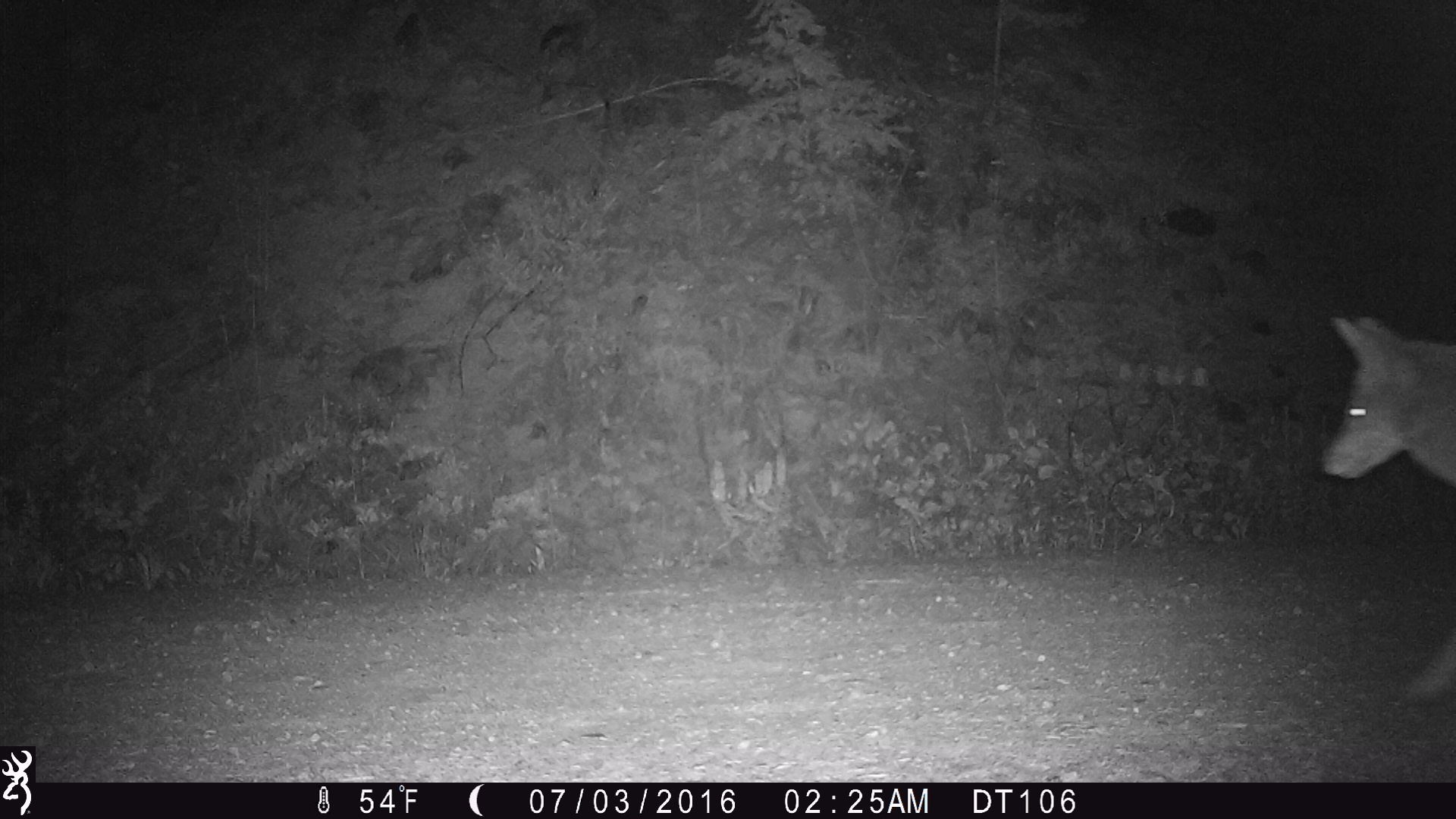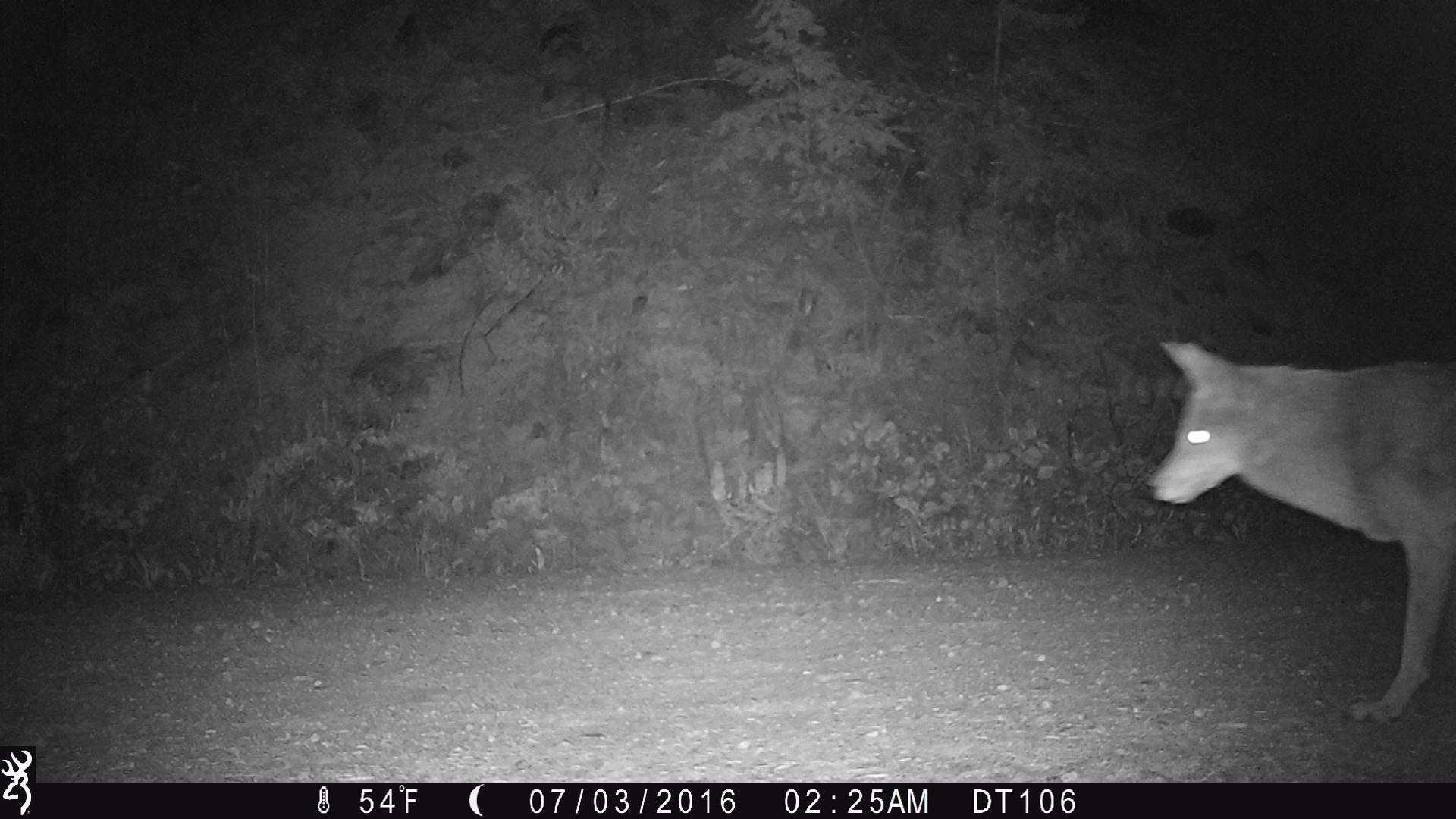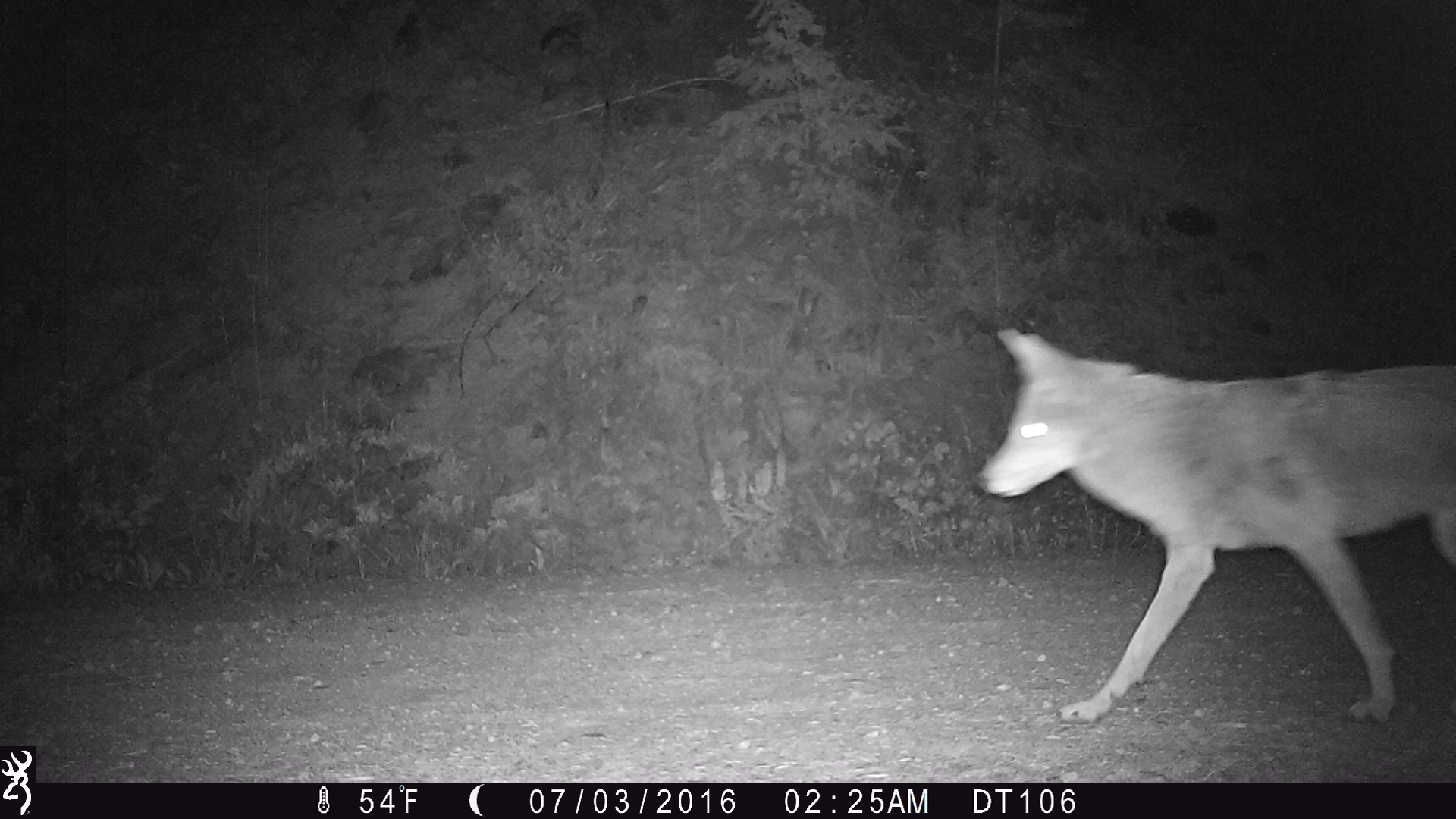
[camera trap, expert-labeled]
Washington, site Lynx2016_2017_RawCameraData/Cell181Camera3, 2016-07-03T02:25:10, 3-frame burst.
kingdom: Animalia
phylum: Chordata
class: Mammalia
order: Carnivora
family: Canidae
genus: Canis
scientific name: Canis latrans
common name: coyote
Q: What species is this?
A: Canis latrans (coyote).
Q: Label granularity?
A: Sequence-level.